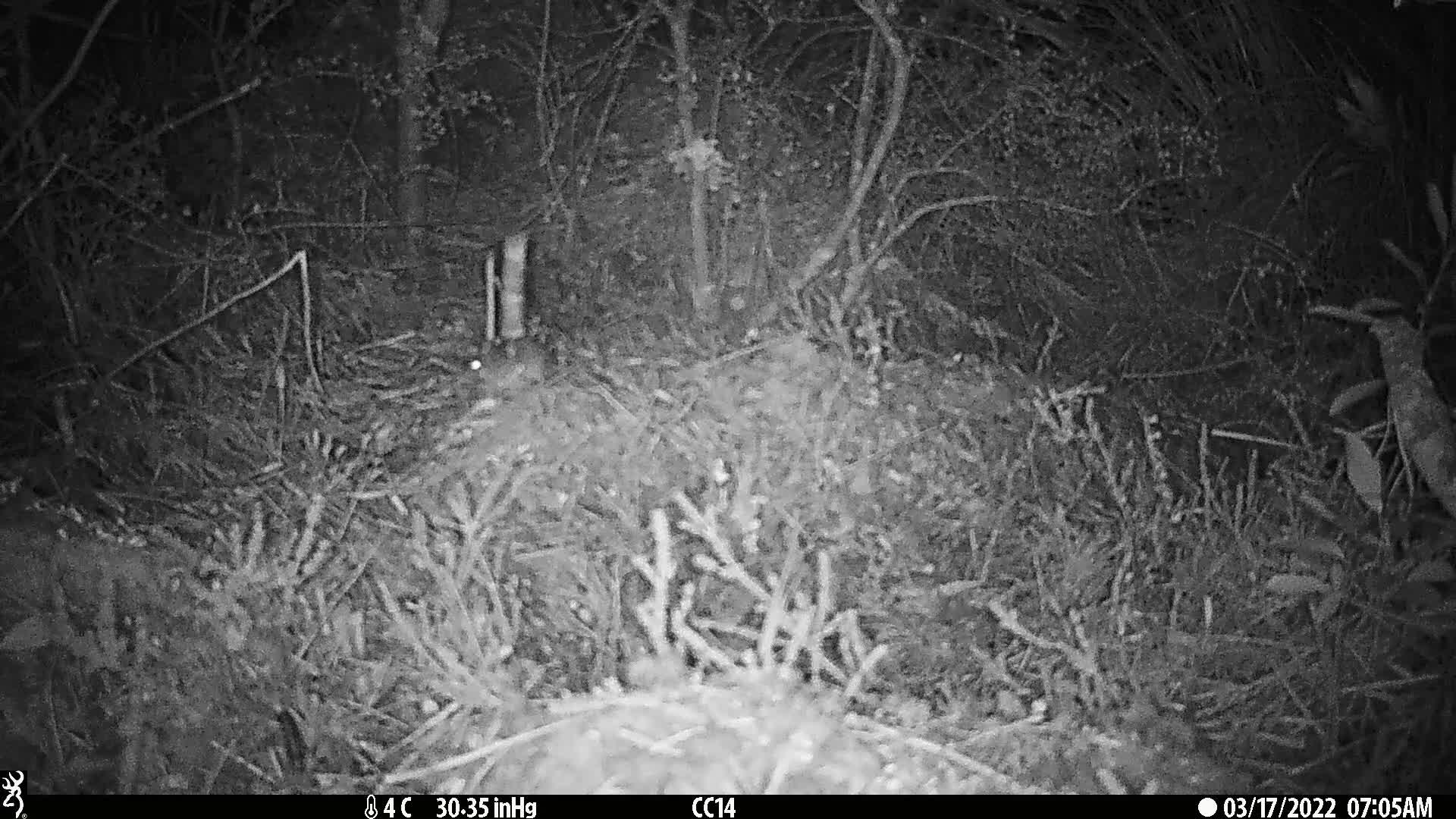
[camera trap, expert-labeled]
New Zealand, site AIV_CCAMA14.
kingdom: Animalia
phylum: Chordata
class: Mammalia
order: Rodentia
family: Muridae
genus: Mus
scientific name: Mus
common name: mouse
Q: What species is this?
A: Mouse (Mus).